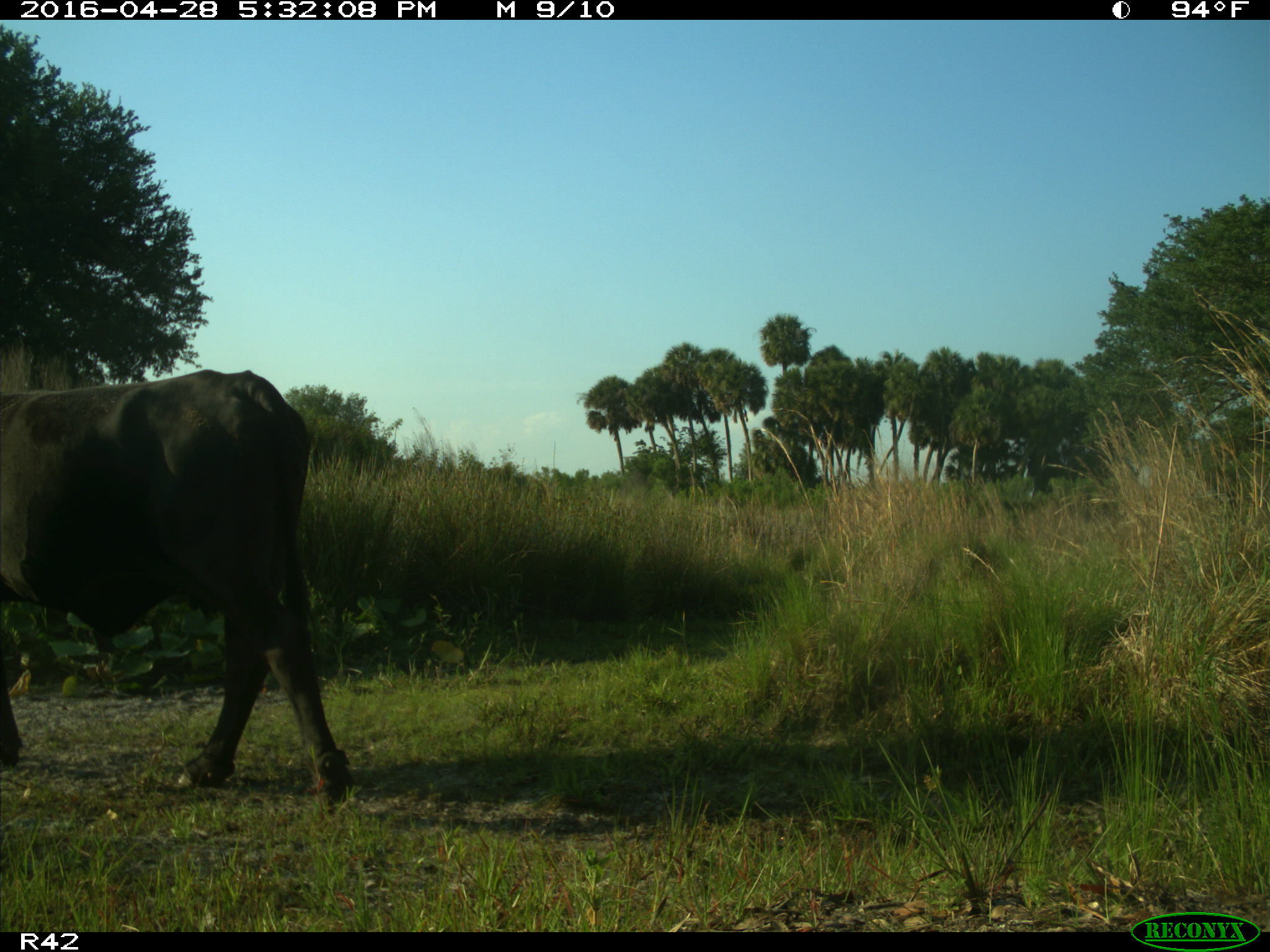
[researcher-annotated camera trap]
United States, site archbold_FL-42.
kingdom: Animalia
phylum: Chordata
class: Mammalia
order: Artiodactyla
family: Bovidae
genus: Bos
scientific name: Bos taurus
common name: domestic cow